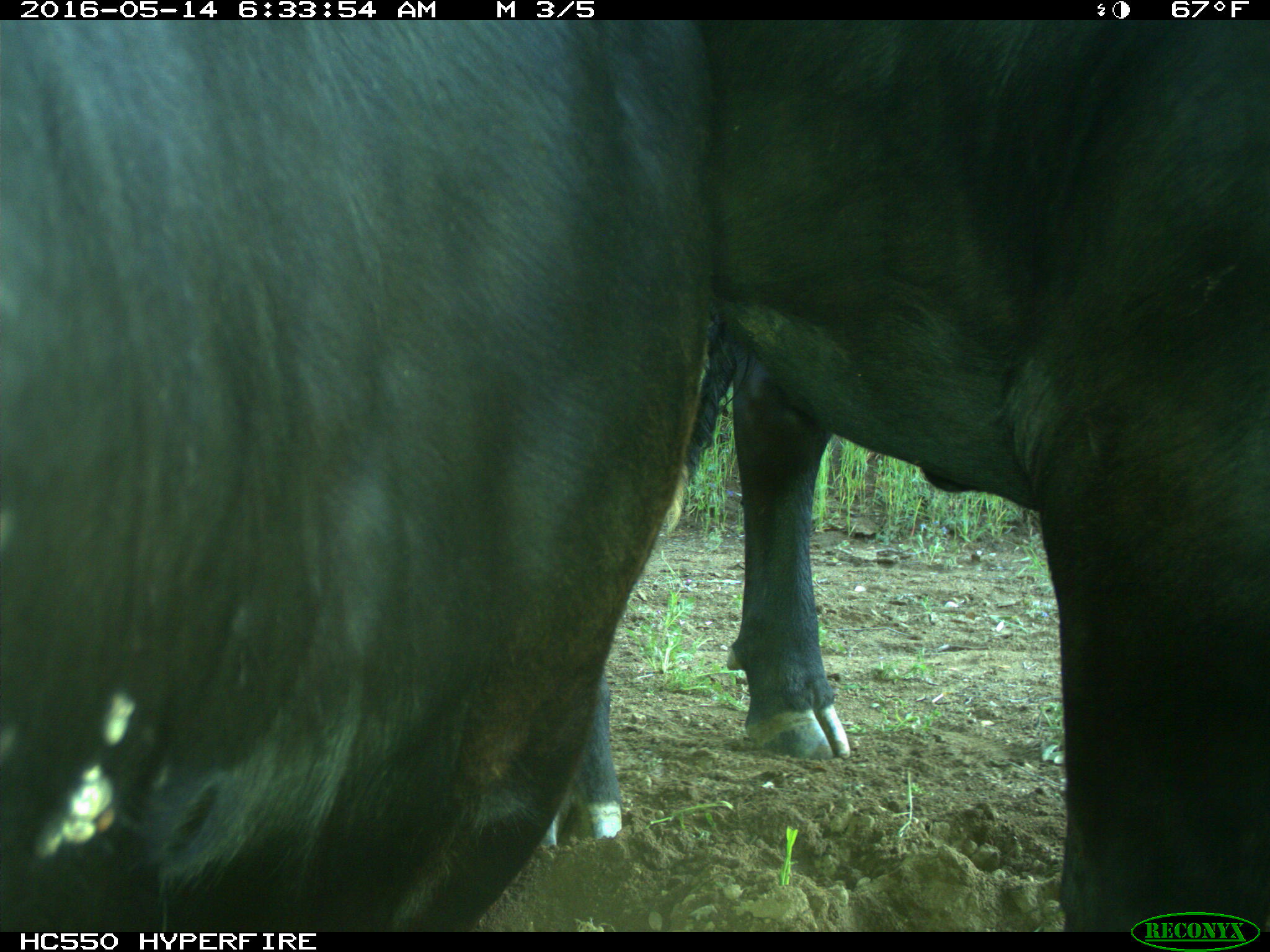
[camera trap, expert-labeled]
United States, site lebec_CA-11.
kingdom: Animalia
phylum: Chordata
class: Mammalia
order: Artiodactyla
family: Bovidae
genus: Bos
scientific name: Bos taurus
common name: domestic cow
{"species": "Bos taurus (domestic cow)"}